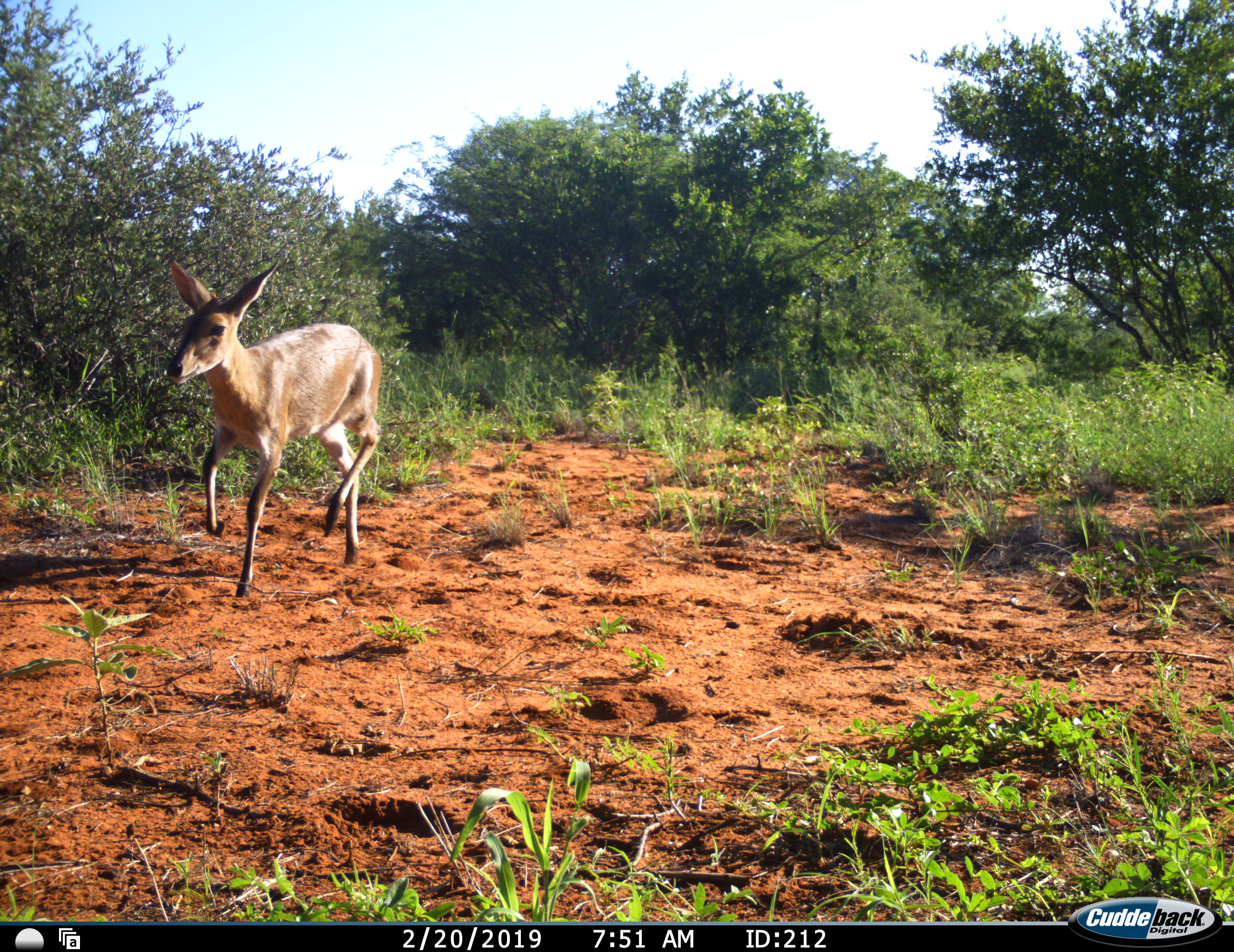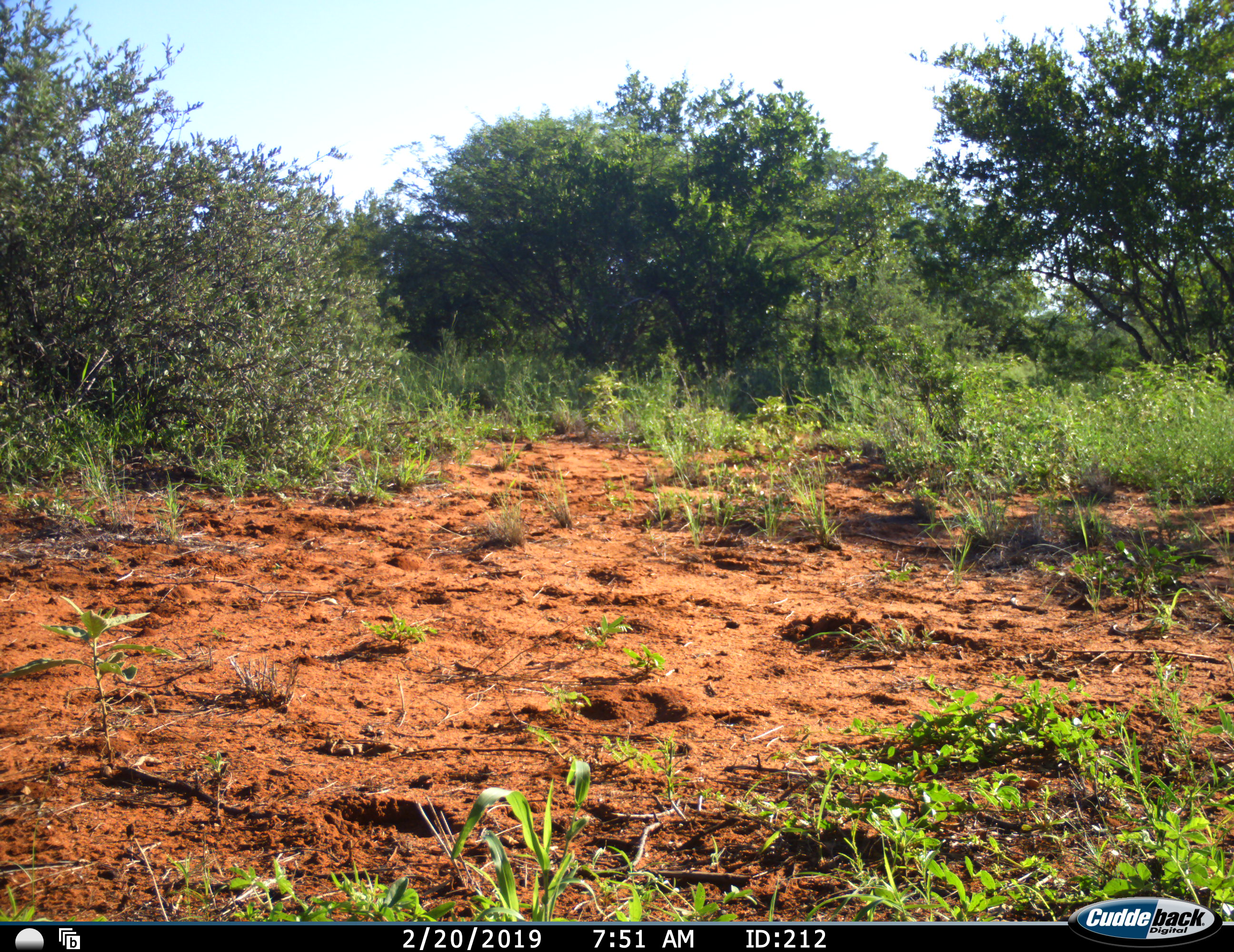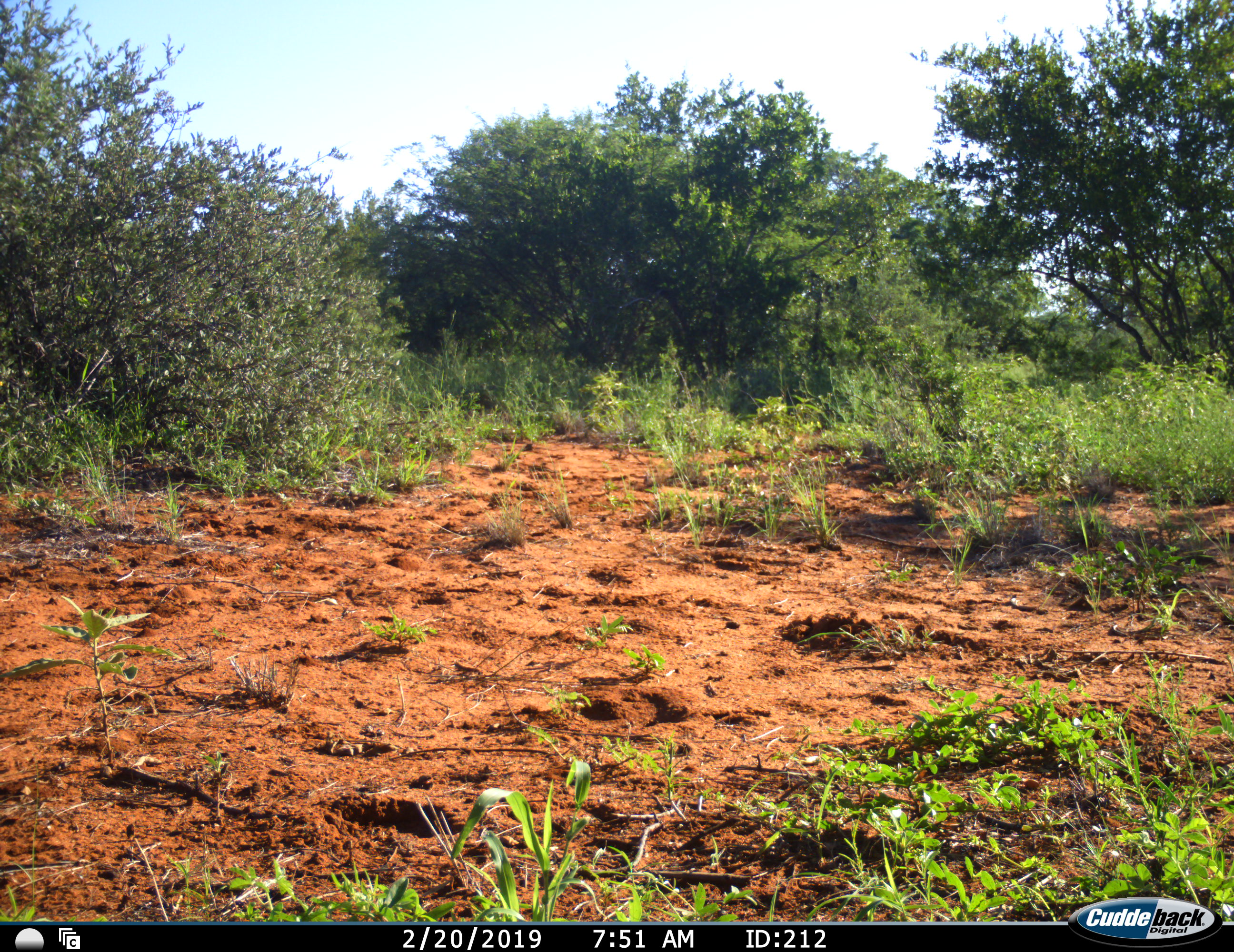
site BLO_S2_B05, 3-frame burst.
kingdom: Animalia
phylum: Chordata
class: Mammalia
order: Artiodactyla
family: Bovidae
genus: Redunca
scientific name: Redunca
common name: reedbuck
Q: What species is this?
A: Reedbuck (Redunca).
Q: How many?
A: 1.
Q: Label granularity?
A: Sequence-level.